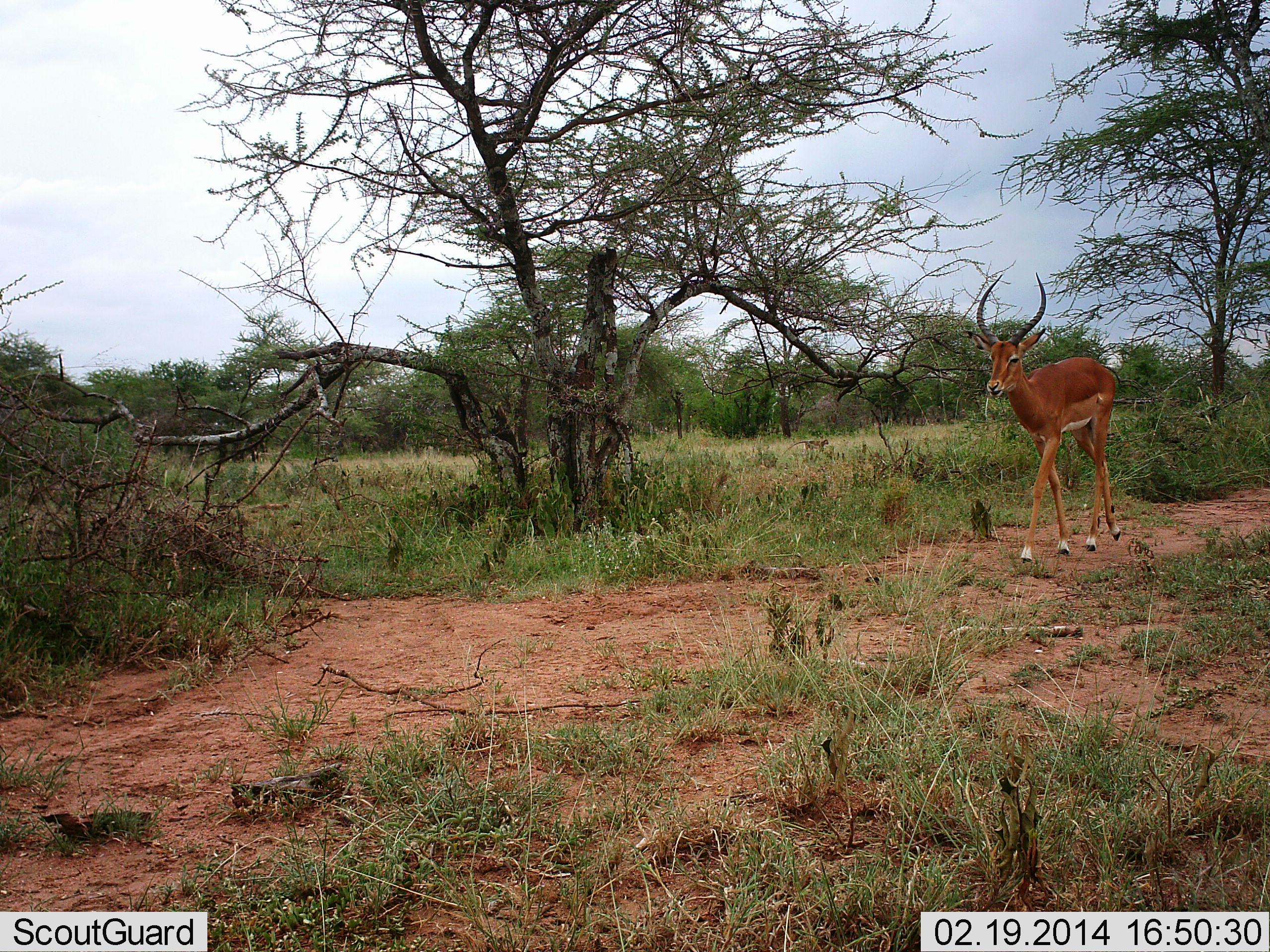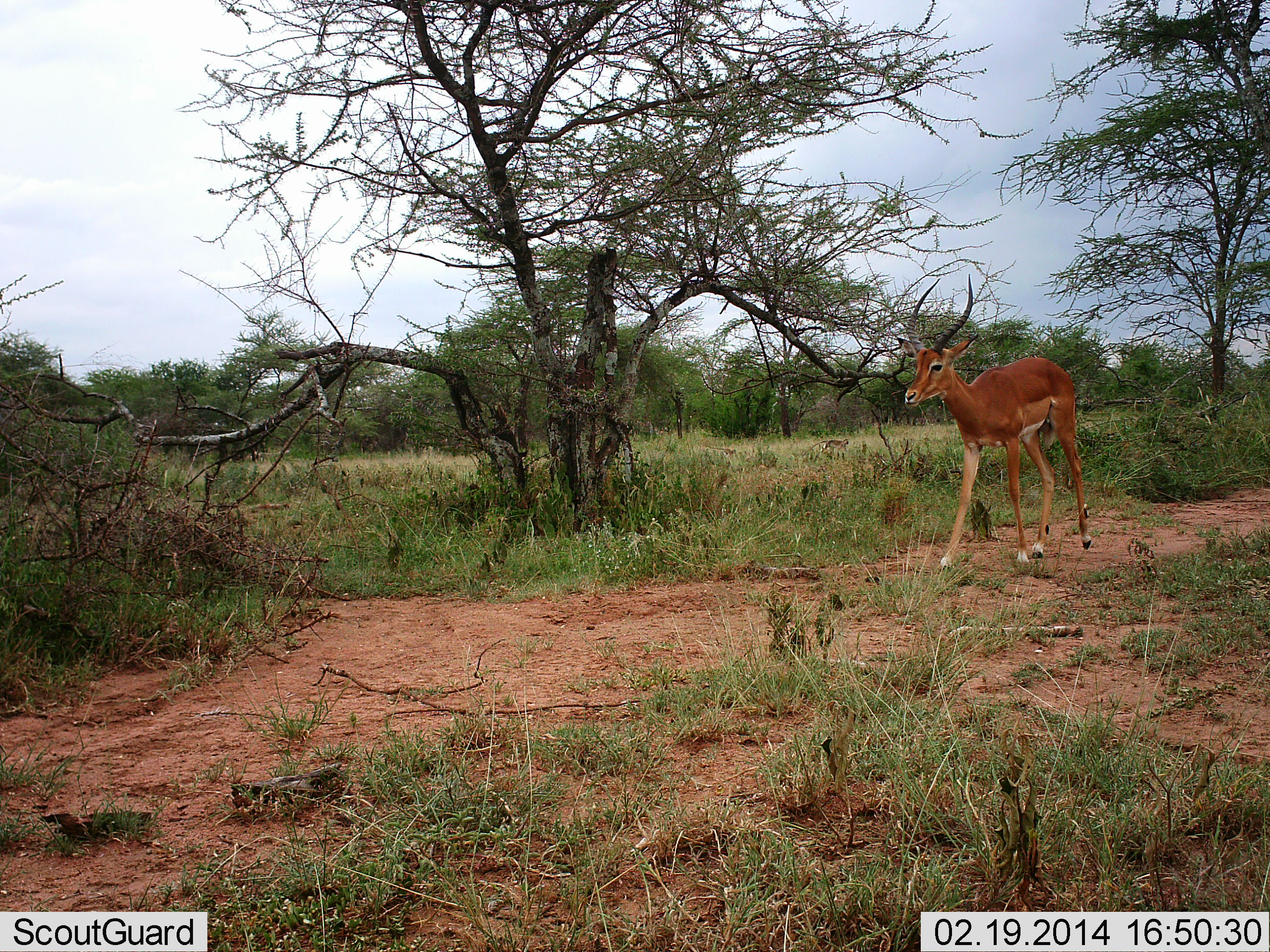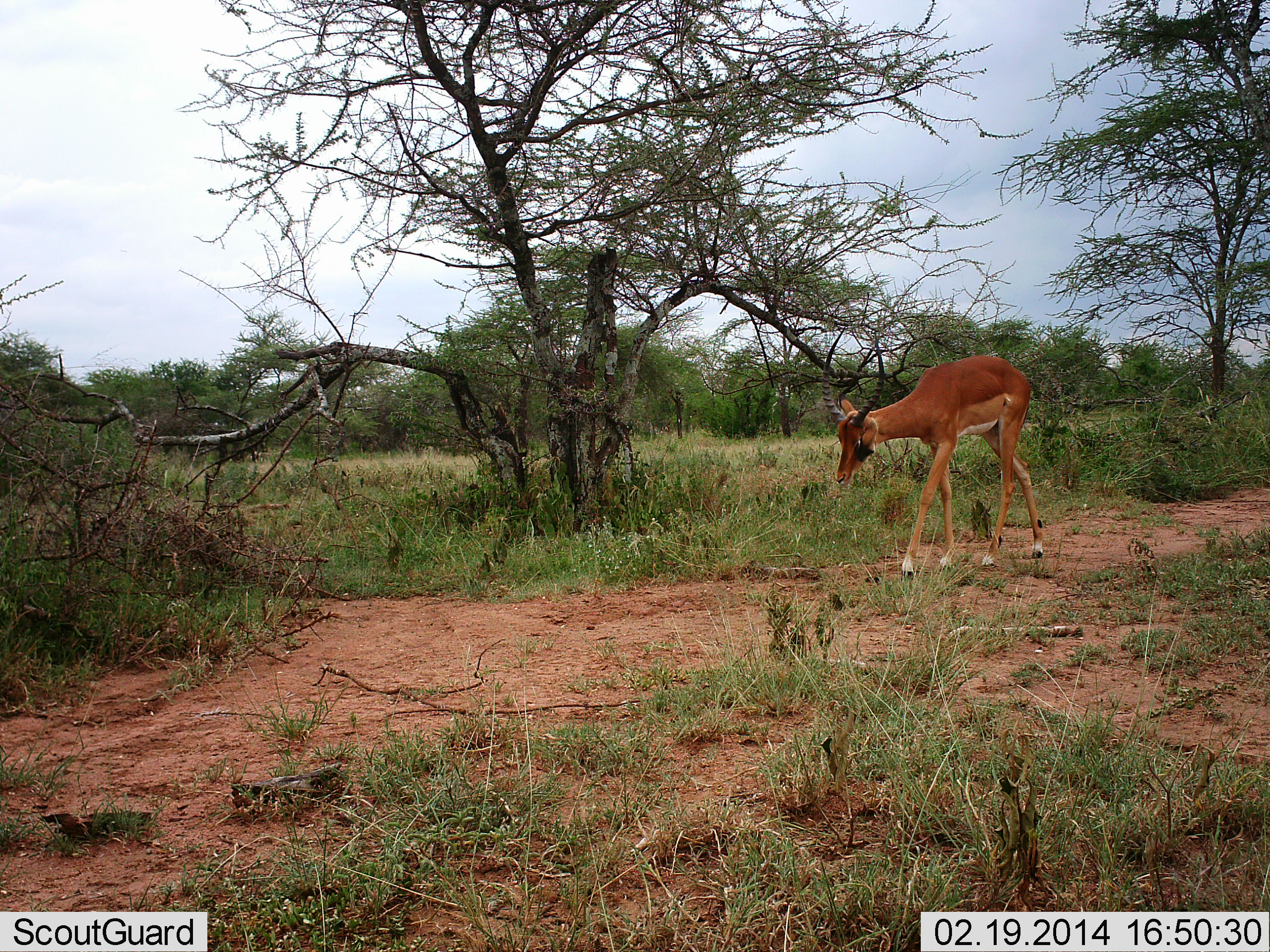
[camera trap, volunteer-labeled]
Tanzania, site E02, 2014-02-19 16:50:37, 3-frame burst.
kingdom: Animalia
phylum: Chordata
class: Mammalia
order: Artiodactyla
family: Bovidae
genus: Aepyceros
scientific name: Aepyceros melampus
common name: impala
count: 1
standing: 6%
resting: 0%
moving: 94%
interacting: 0%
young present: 0%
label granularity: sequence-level